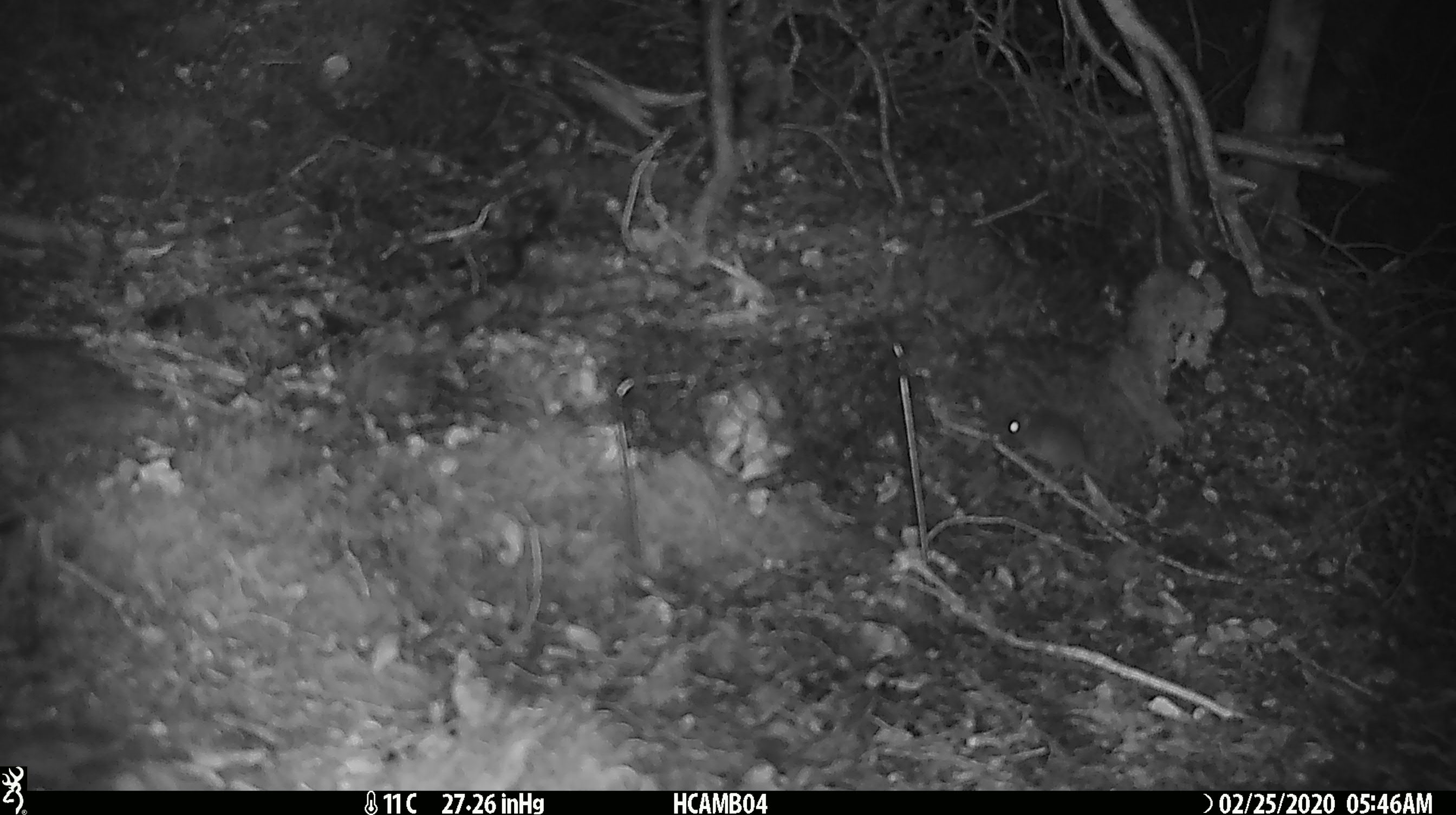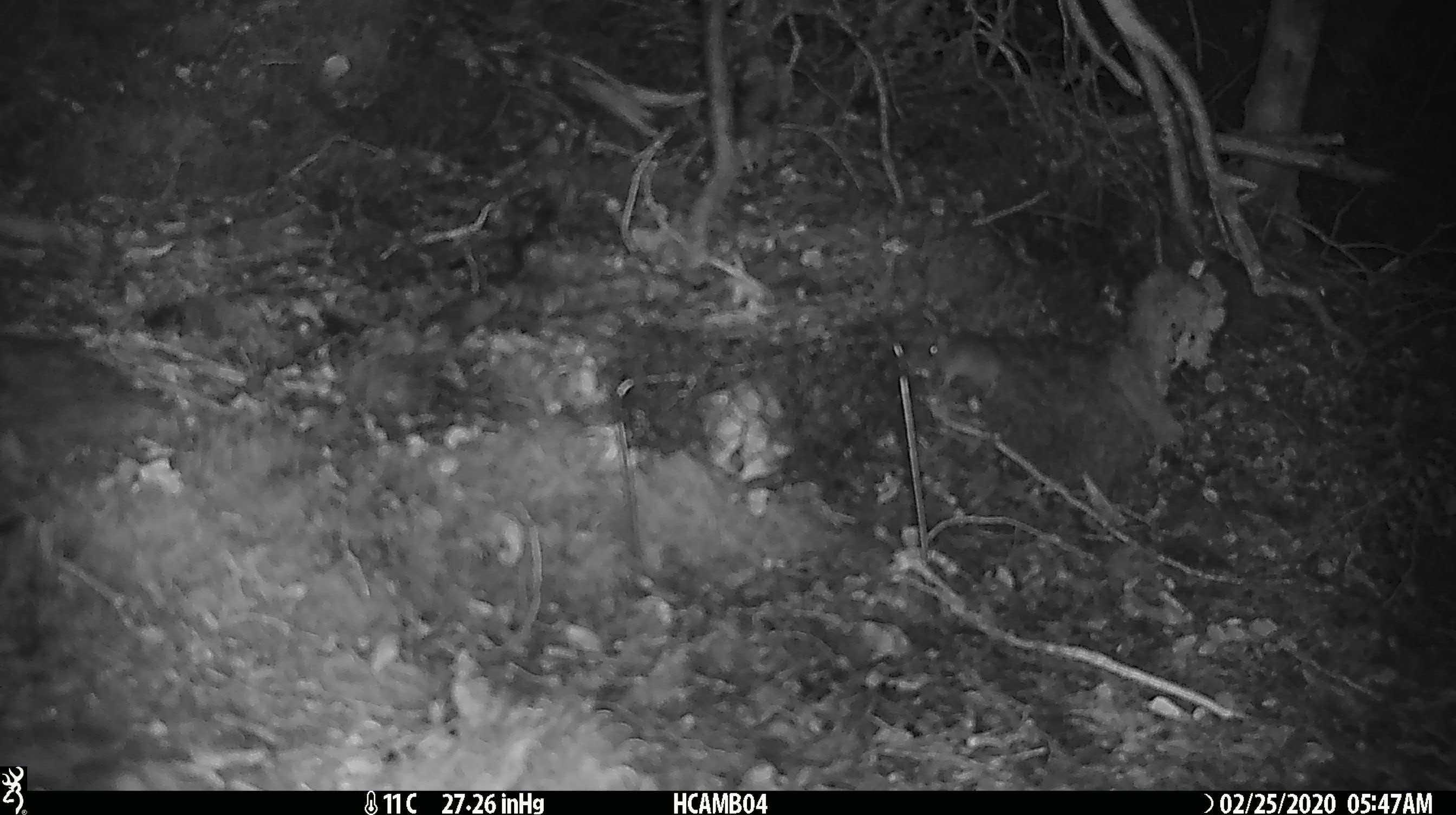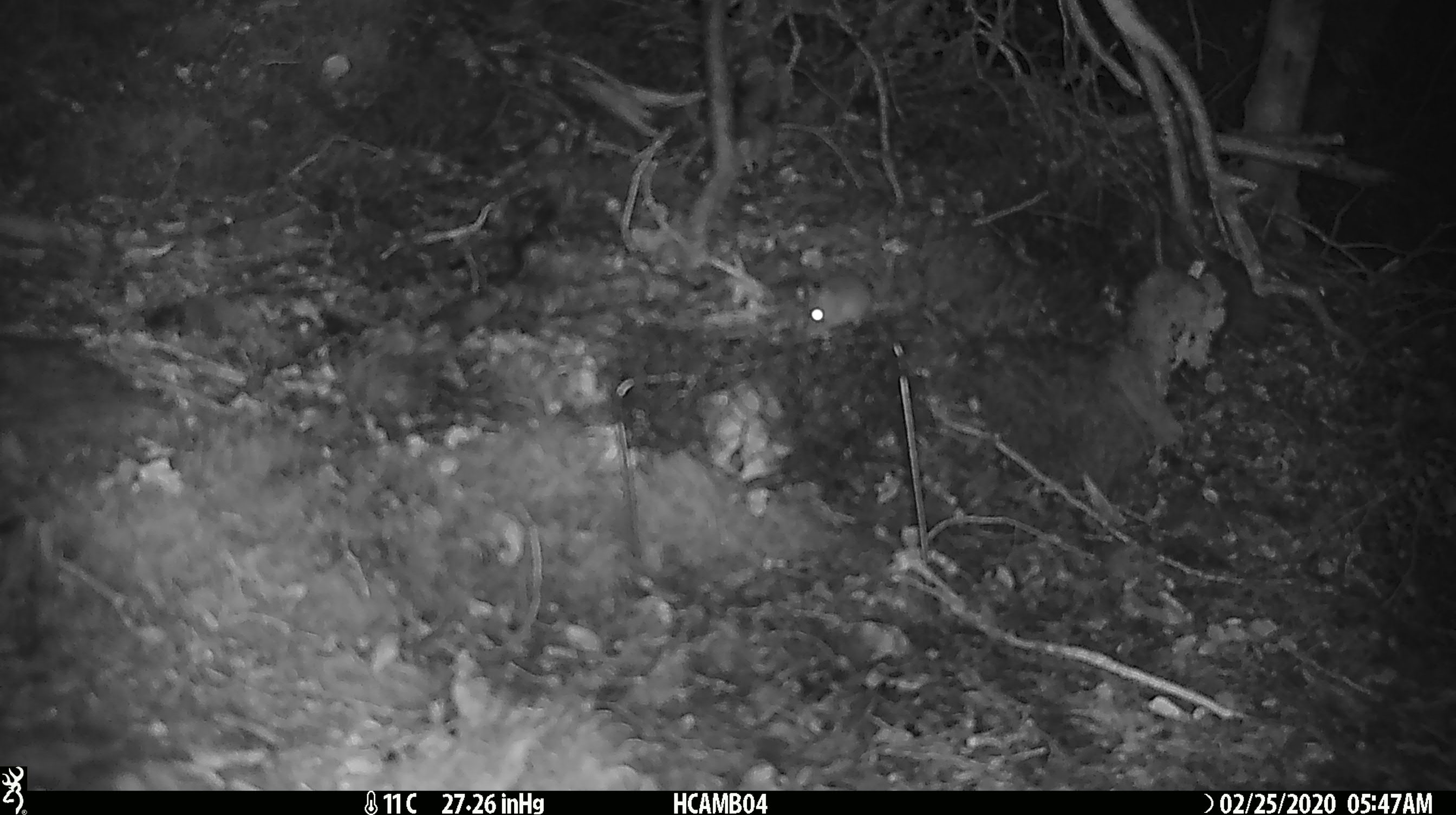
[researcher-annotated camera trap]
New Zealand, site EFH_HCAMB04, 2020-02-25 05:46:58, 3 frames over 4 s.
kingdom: Animalia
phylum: Chordata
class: Mammalia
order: Rodentia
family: Muridae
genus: Mus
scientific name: Mus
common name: mouse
Mouse (Mus).